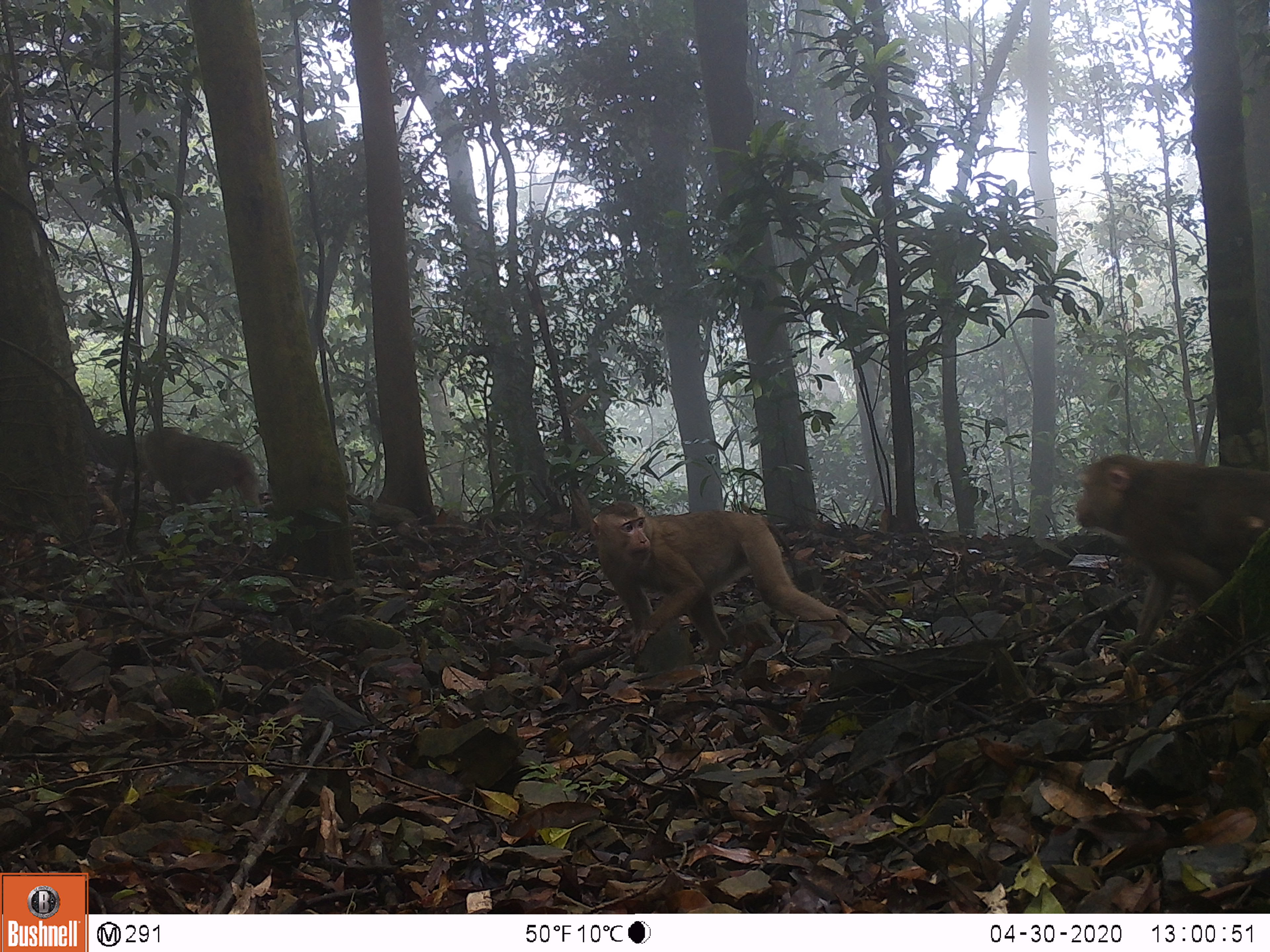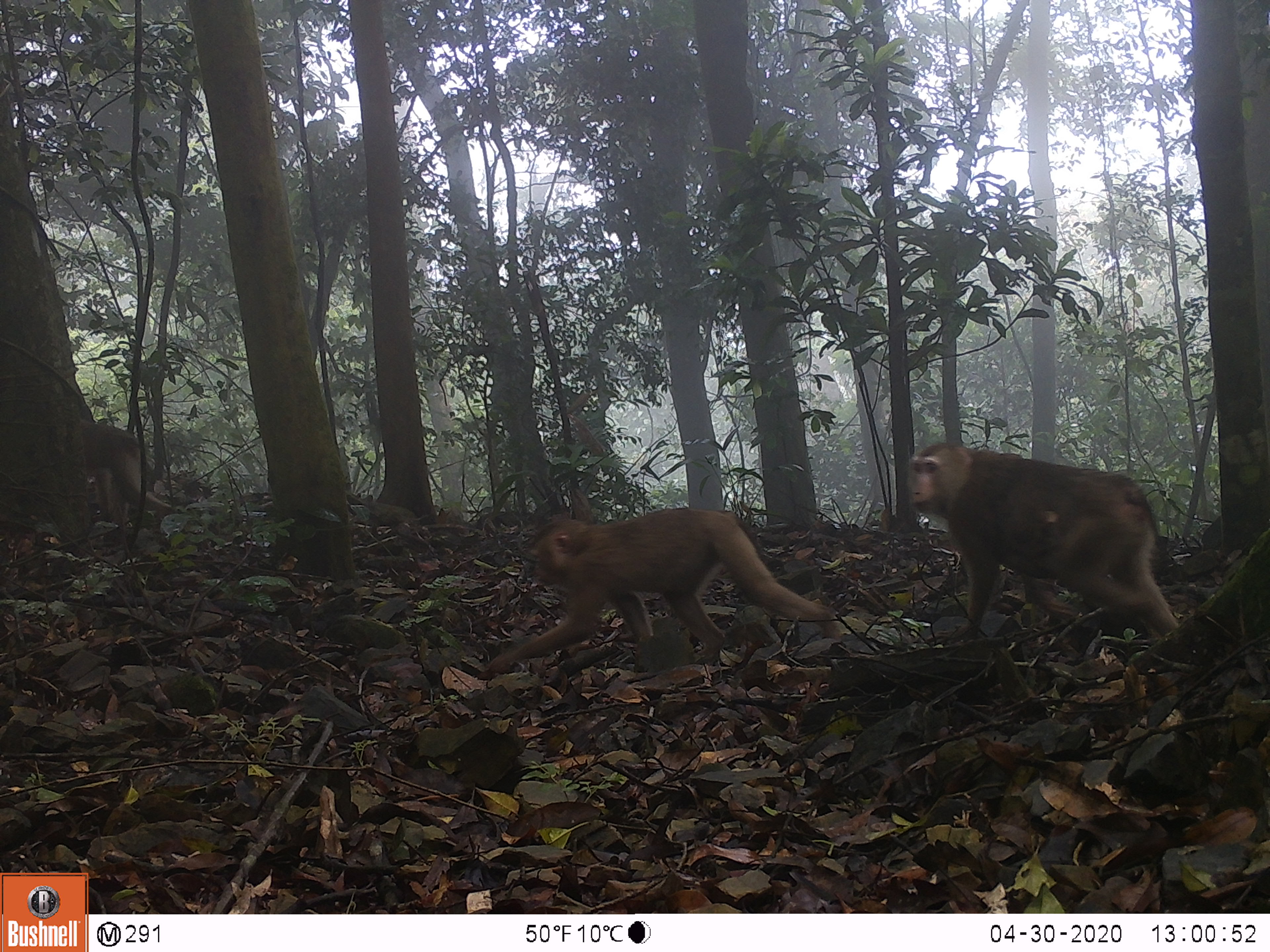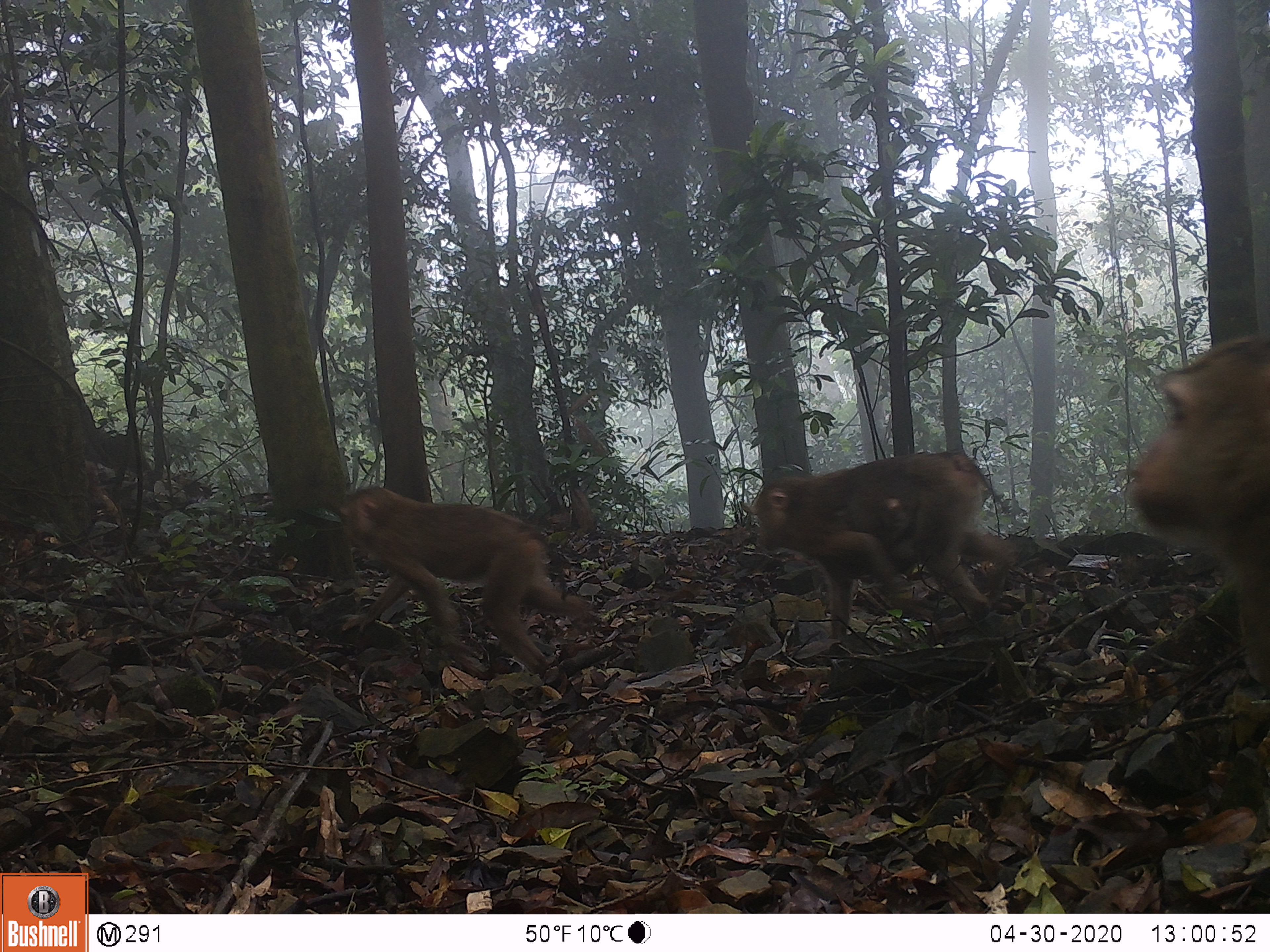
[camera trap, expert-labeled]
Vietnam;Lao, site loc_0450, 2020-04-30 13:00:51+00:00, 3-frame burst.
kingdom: Animalia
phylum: Chordata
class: Mammalia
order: Primates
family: Cercopithecidae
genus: Macaca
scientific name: Macaca nemestrina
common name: pig-tailed macaque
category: pig tailed macaque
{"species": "pig tailed macaque (pig-tailed macaque) (Macaca nemestrina)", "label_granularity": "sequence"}